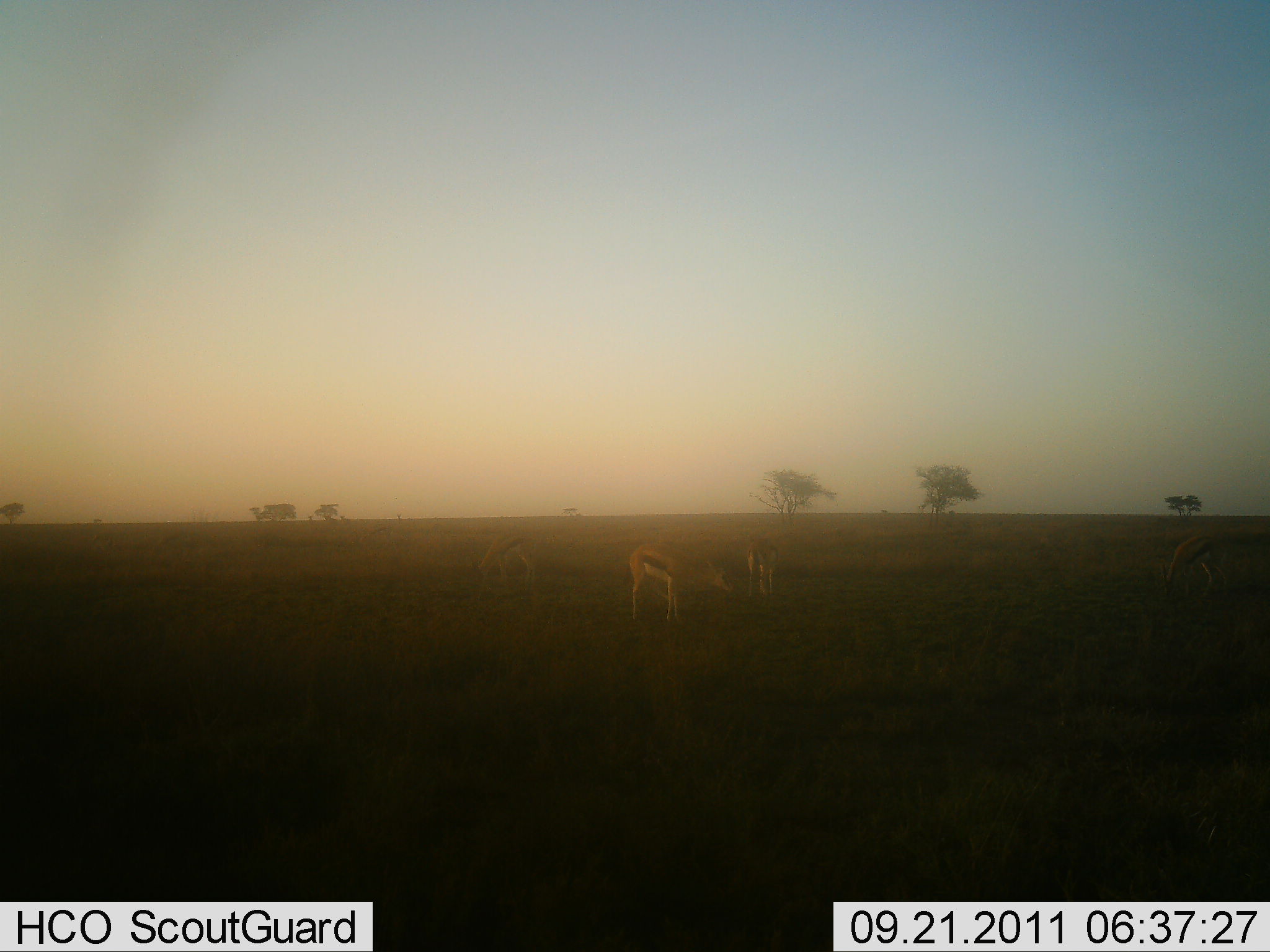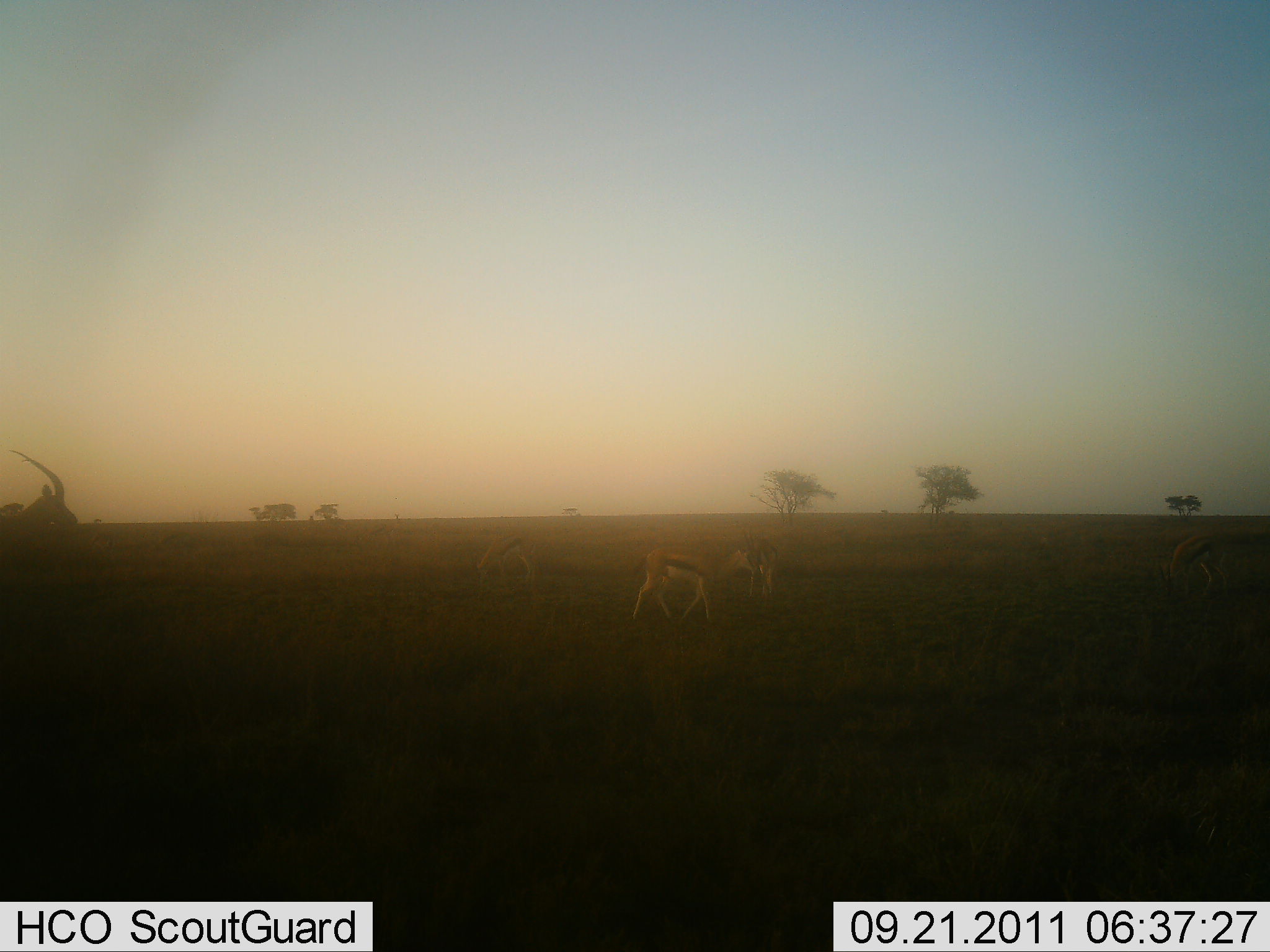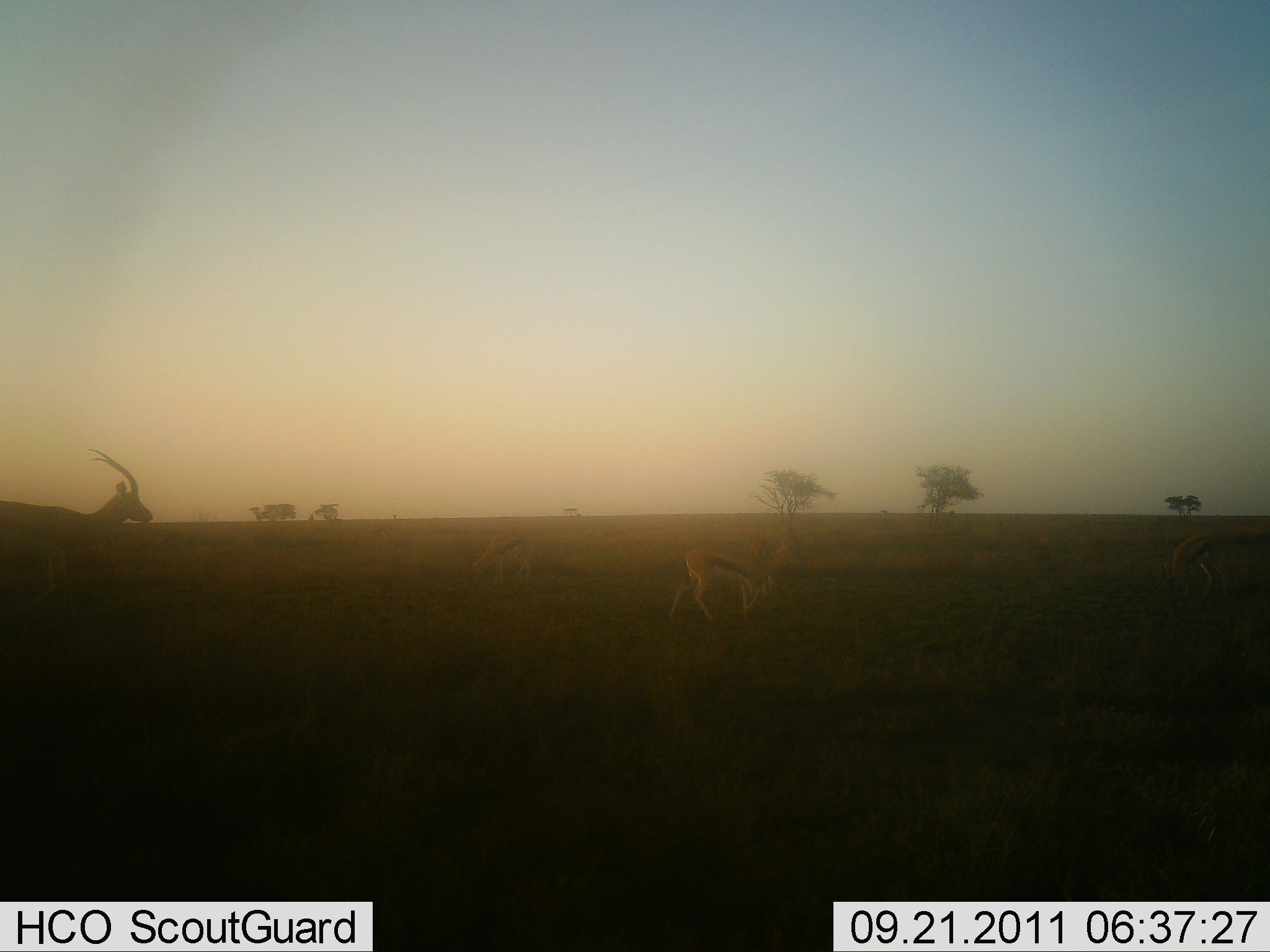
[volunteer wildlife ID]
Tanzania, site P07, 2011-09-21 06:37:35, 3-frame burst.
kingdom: Animalia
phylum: Chordata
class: Mammalia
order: Artiodactyla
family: Bovidae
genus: Eudorcas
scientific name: Eudorcas thomsonii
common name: thomson's gazelle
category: gazellethomsons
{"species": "gazellethomsons (thomson's gazelle) (Eudorcas thomsonii)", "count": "4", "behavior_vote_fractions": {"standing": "38%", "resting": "6%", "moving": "56%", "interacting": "0%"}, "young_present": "6%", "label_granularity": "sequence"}